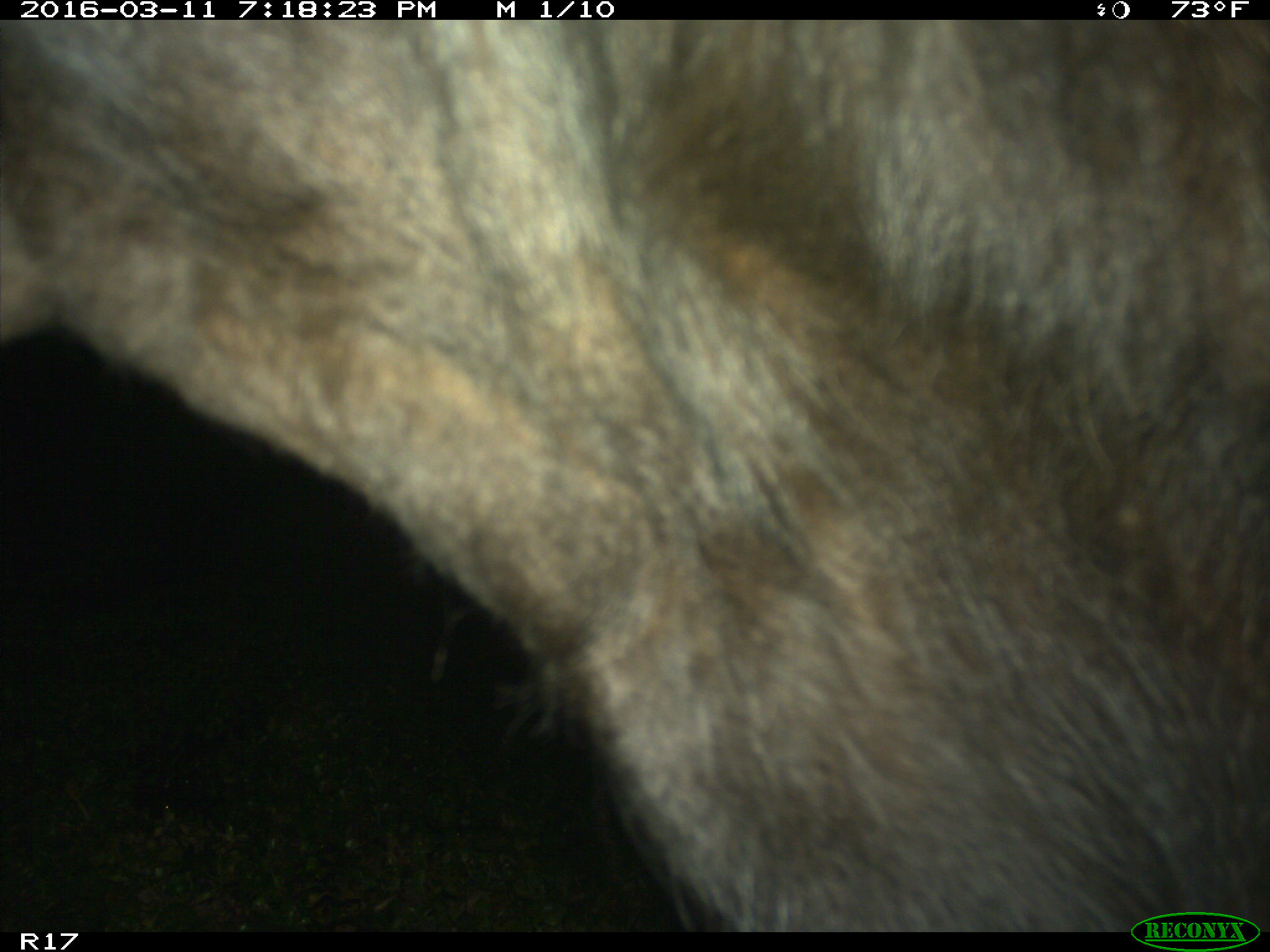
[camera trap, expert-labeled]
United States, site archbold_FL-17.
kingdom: Animalia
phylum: Chordata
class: Mammalia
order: Artiodactyla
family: Bovidae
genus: Bos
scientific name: Bos taurus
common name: domestic cow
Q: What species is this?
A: Bos taurus (domestic cow).